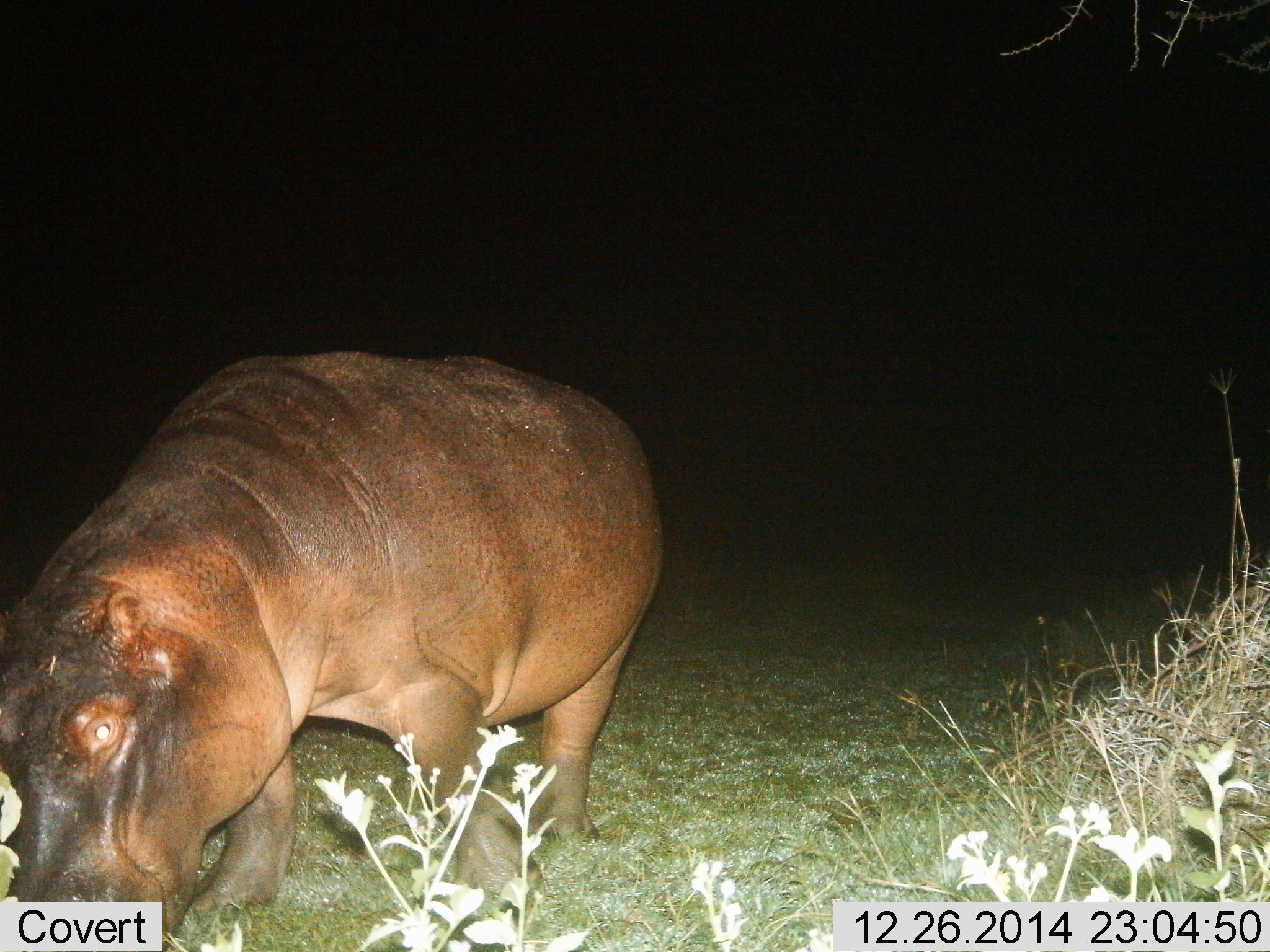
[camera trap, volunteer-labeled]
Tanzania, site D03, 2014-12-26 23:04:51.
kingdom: Animalia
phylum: Chordata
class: Mammalia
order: Artiodactyla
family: Hippopotamidae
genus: Hippopotamus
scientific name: Hippopotamus amphibius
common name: hippopotamus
Hippopotamus (Hippopotamus amphibius), count 1. Behavior (volunteer vote fractions): standing 20%, resting 0%, moving 40%, interacting 0%. Young present (vote fraction): 0%. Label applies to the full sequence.